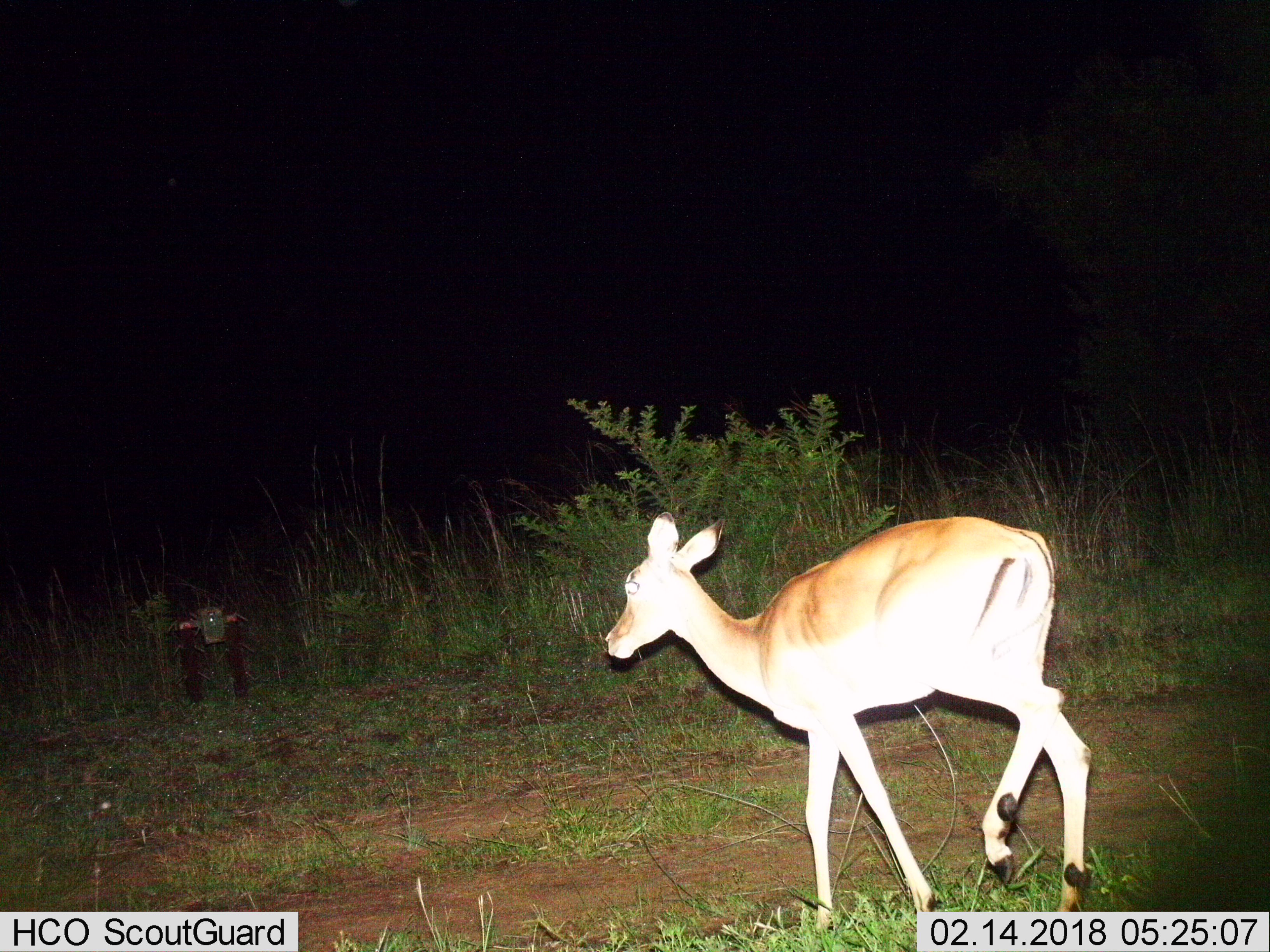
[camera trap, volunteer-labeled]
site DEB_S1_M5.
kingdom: Animalia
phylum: Chordata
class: Mammalia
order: Artiodactyla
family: Bovidae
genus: Aepyceros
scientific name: Aepyceros melampus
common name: impala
Impala (Aepyceros melampus), count 1. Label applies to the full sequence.